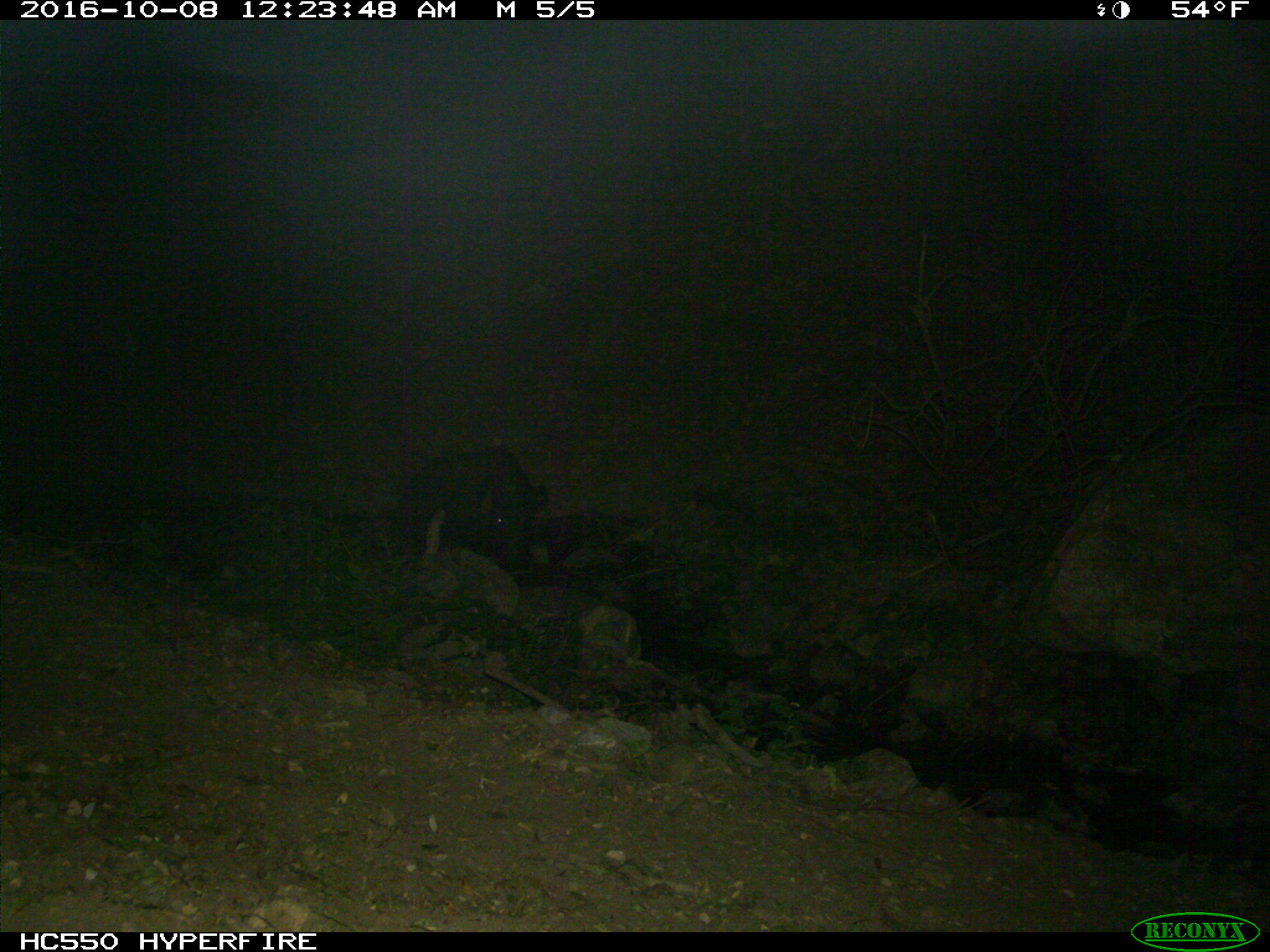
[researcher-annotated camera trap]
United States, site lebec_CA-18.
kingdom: Animalia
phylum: Chordata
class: Mammalia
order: Artiodactyla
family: Suidae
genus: Sus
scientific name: Sus scrofa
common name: wild boar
Sus scrofa (wild boar).